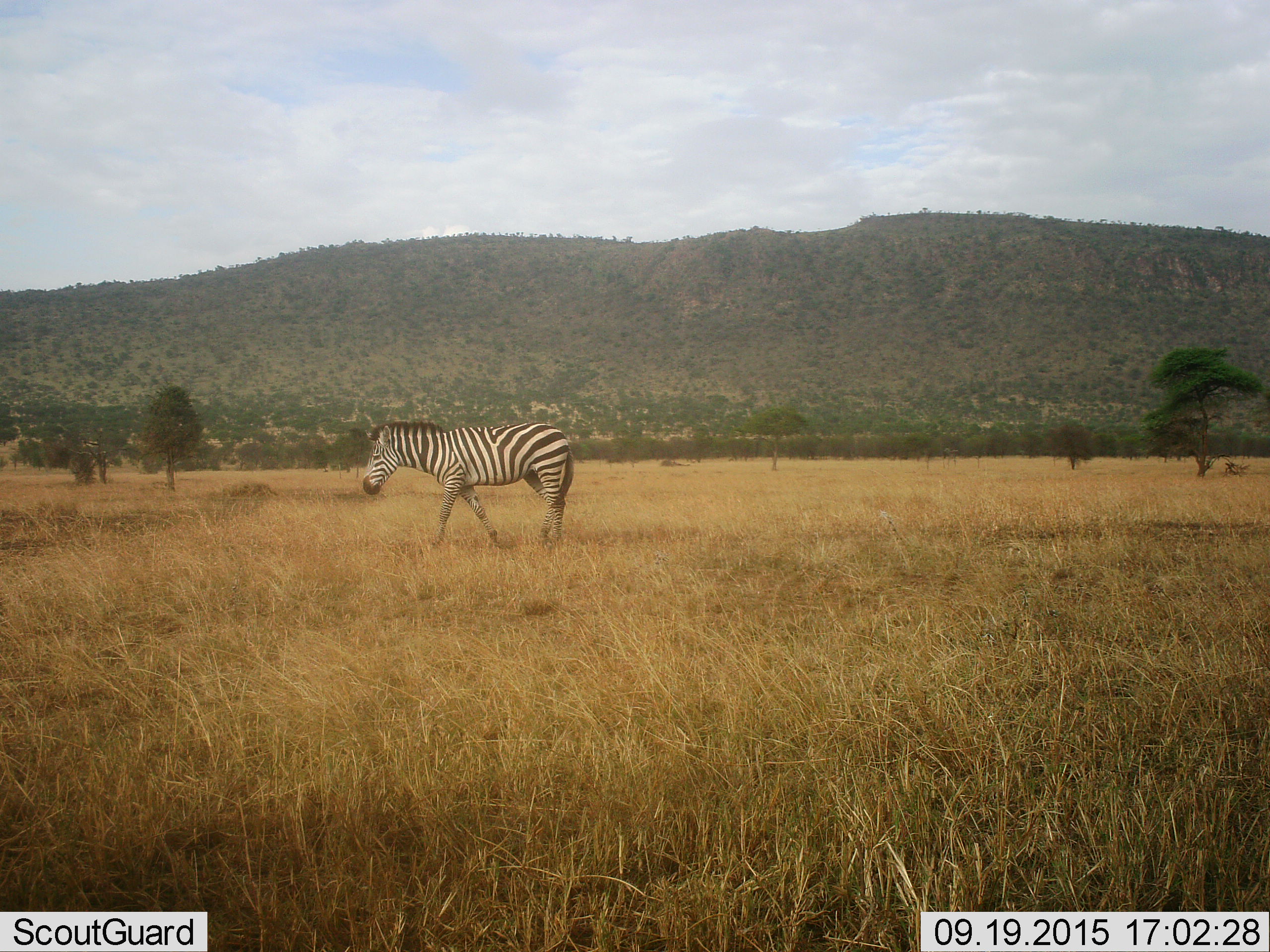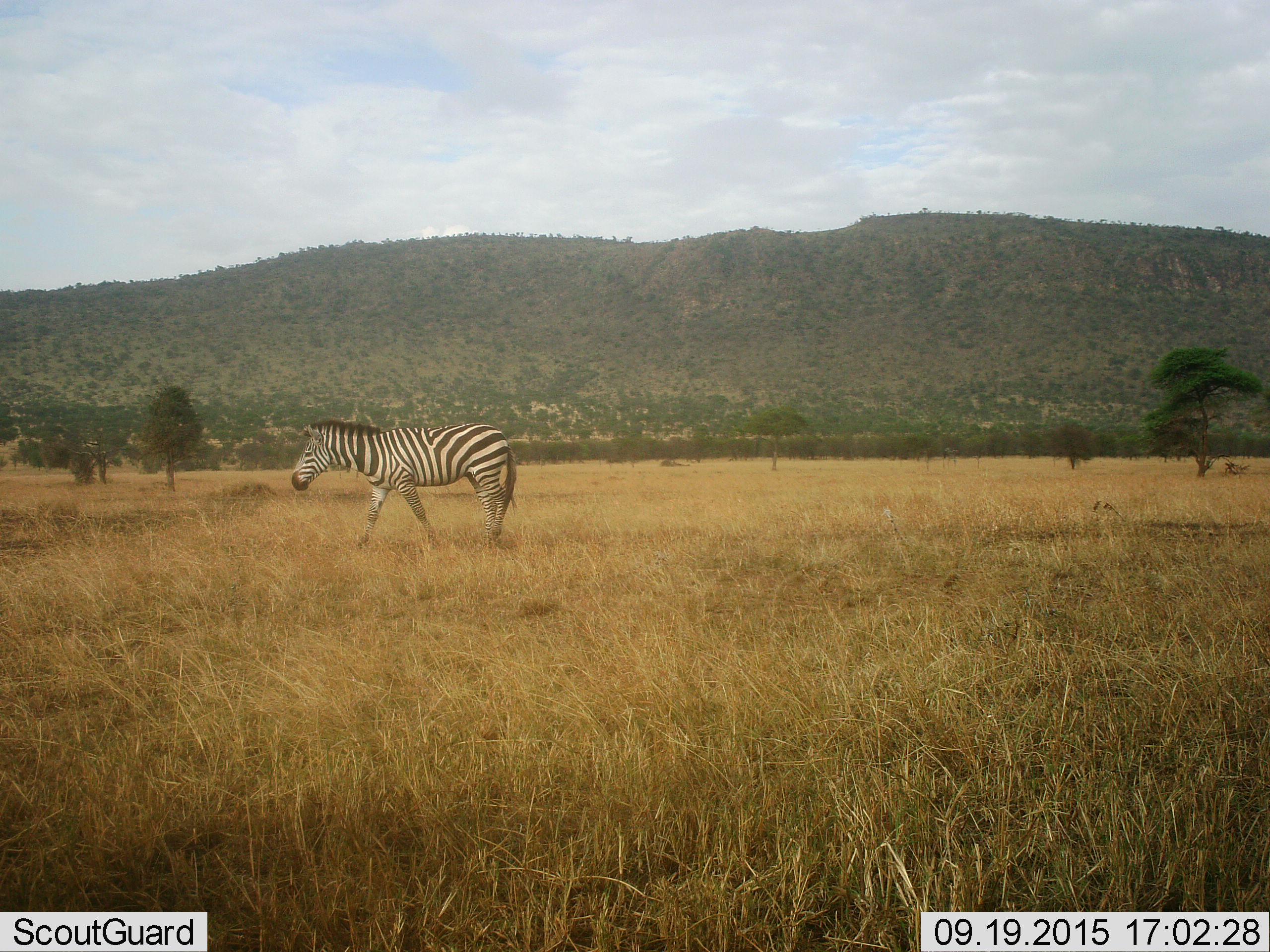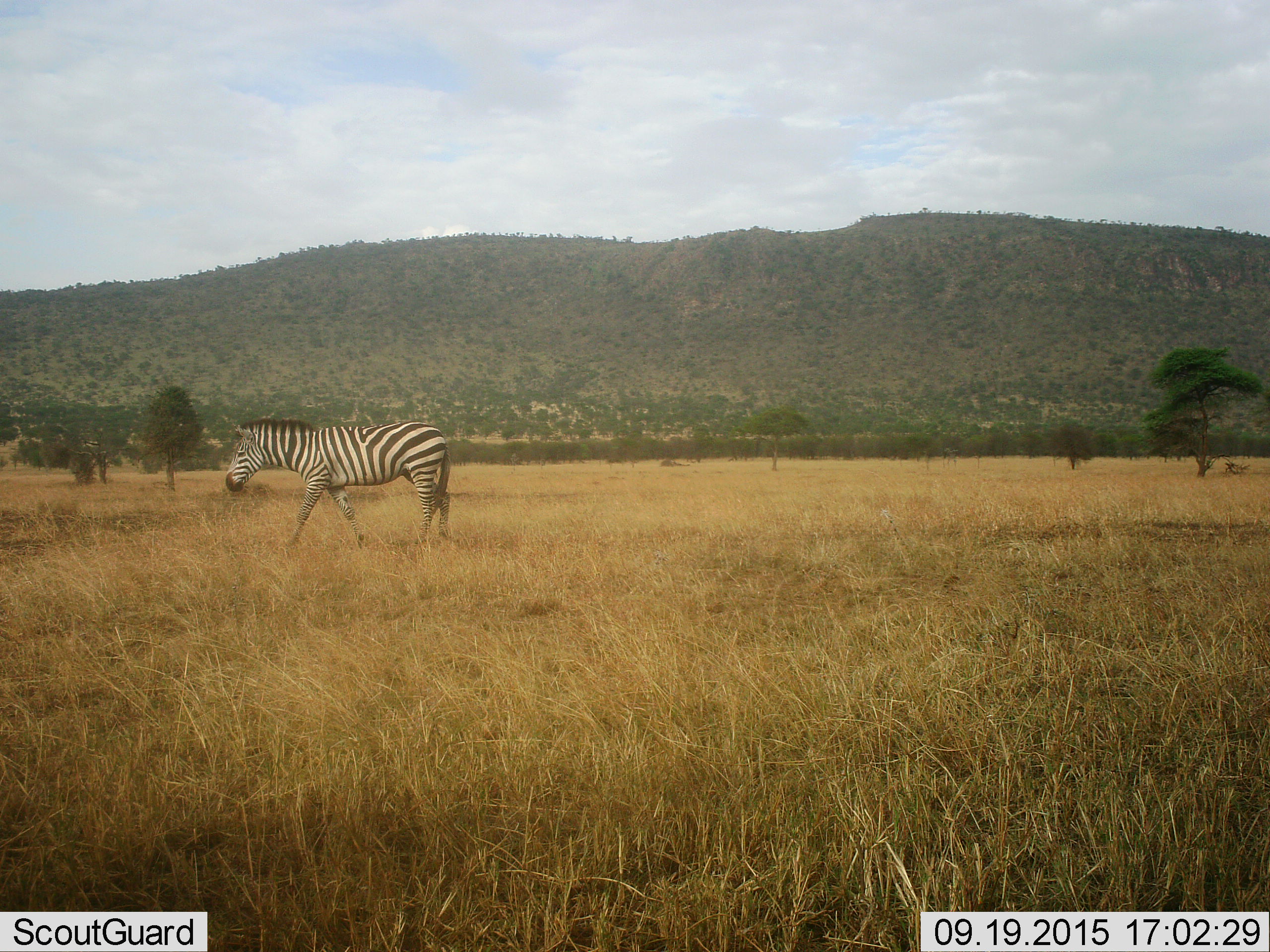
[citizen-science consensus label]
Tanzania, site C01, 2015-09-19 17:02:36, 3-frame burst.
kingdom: Animalia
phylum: Chordata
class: Mammalia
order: Perissodactyla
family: Equidae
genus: Equus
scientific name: Equus quagga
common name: plains zebra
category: zebra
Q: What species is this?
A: Zebra (plains zebra) (Equus quagga).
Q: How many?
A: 1.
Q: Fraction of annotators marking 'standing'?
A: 5%.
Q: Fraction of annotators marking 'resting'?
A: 0%.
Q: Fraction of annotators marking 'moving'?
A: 100%.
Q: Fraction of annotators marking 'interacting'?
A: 0%.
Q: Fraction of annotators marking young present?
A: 0%.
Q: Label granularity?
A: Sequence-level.